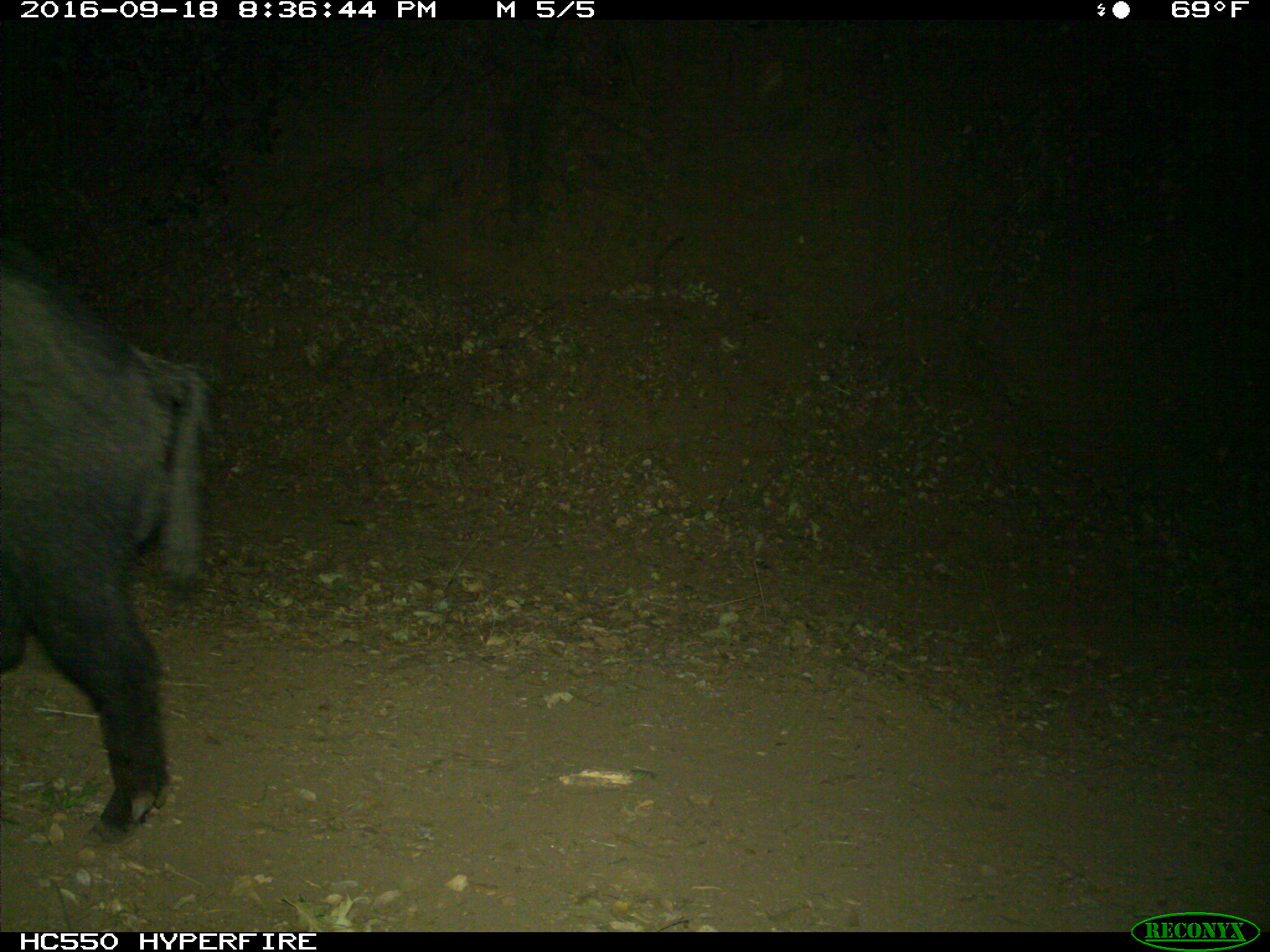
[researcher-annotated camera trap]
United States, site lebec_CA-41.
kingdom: Animalia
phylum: Chordata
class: Mammalia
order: Artiodactyla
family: Suidae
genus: Sus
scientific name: Sus scrofa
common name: wild boar